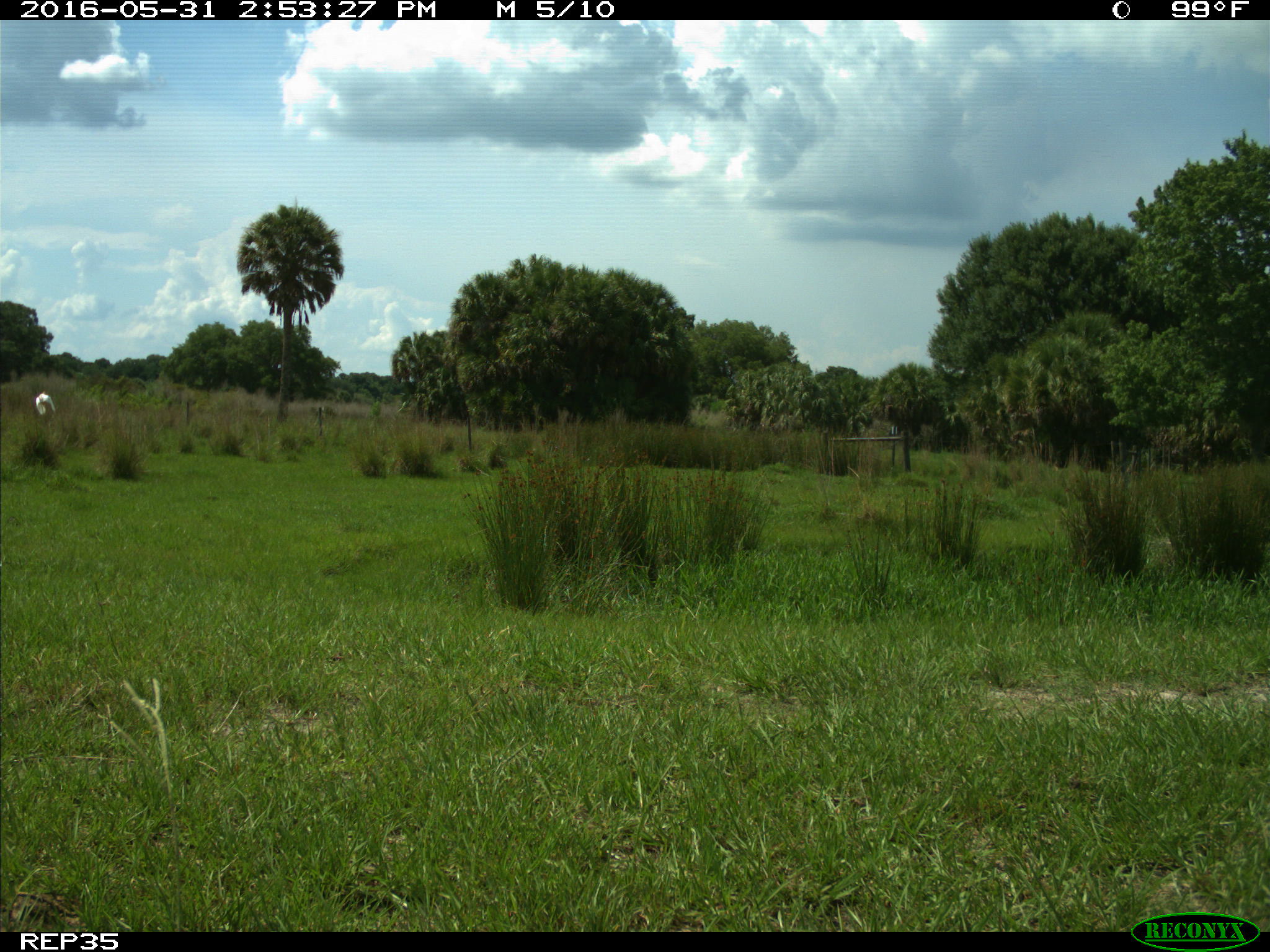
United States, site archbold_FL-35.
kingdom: Animalia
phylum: Chordata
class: Aves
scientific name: Aves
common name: birds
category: unidentified bird